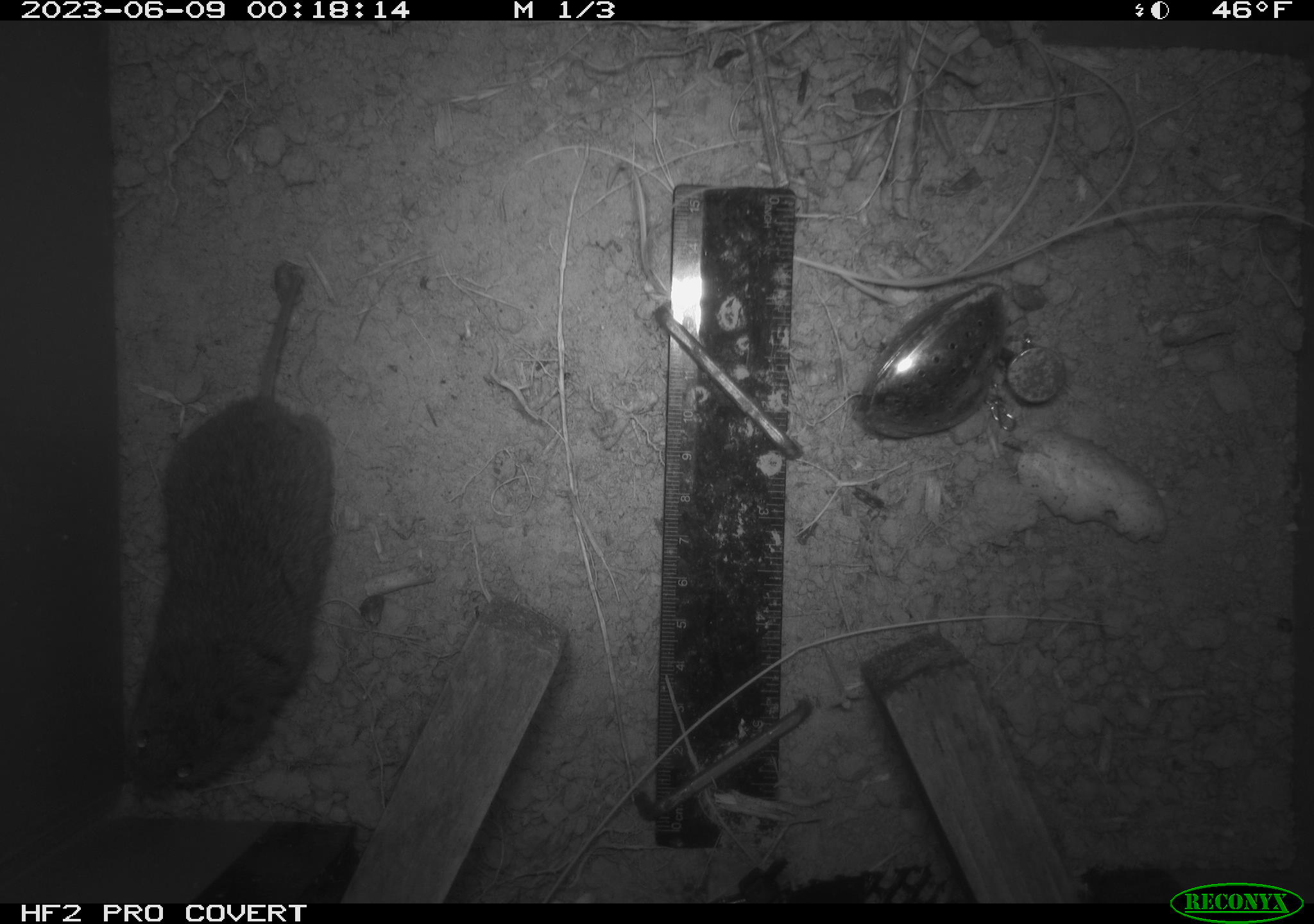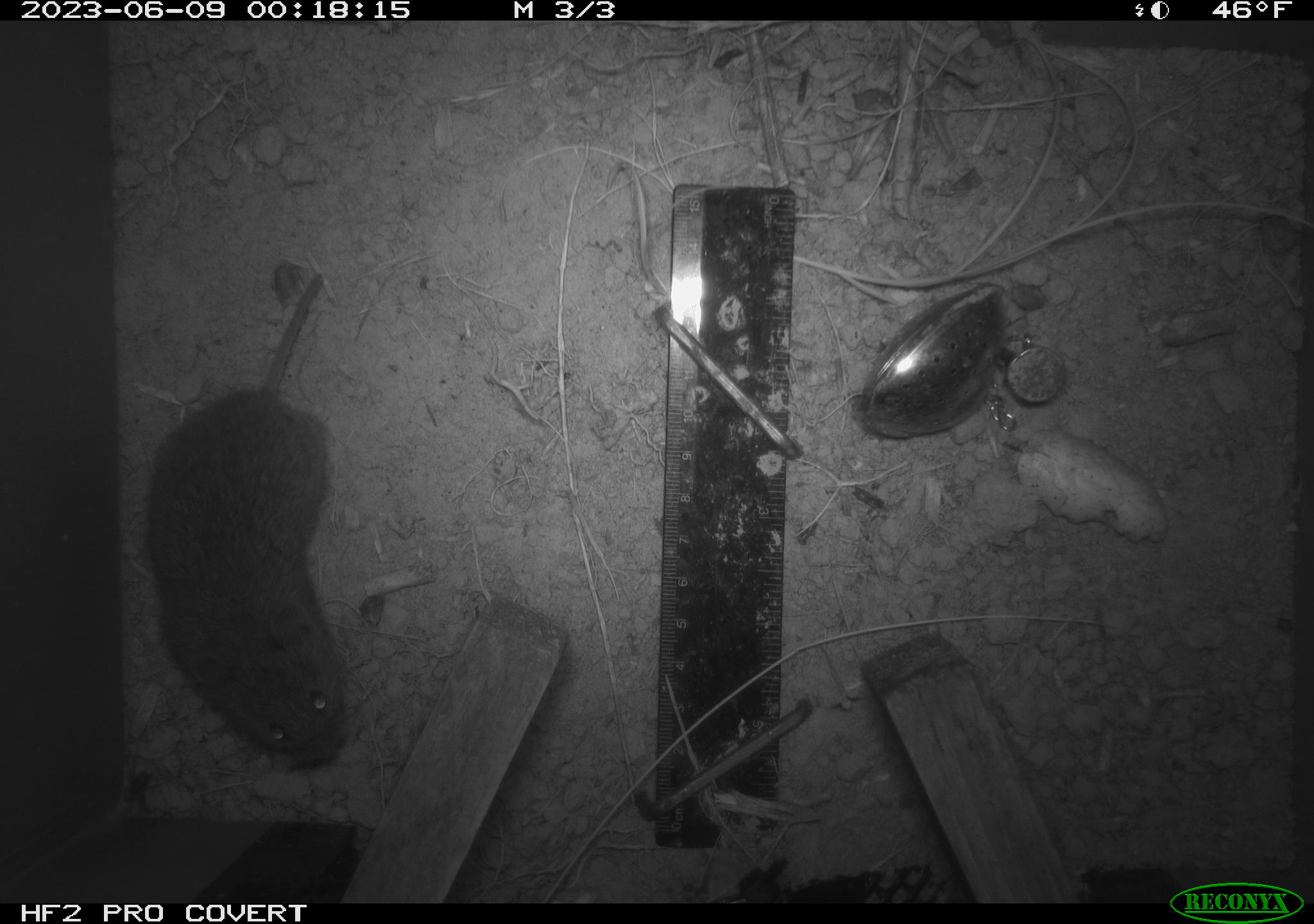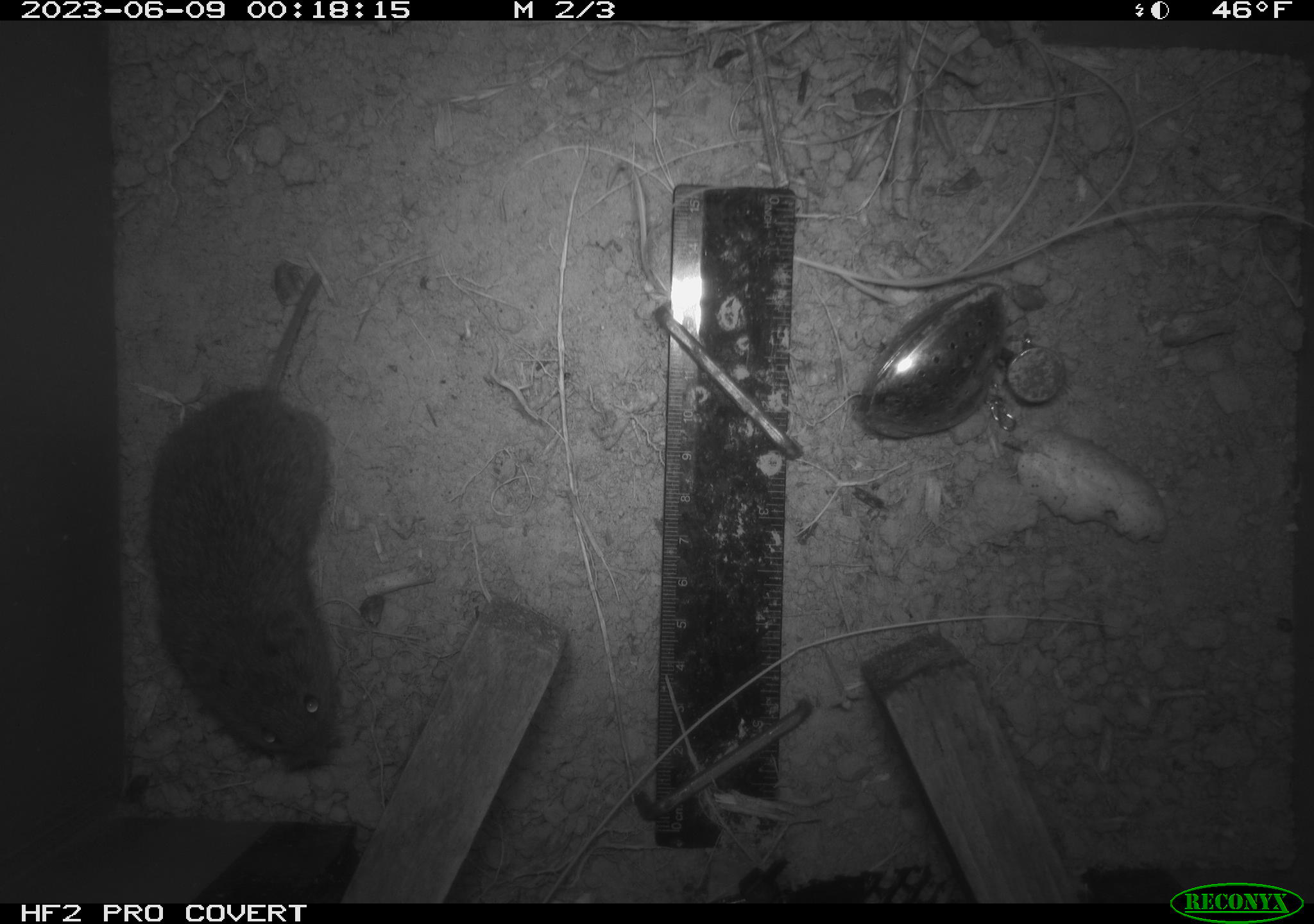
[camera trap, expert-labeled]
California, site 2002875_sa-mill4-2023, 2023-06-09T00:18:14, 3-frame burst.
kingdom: Animalia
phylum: Chordata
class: Mammalia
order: Rodentia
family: Cricetidae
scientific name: Arvicolinae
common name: voles, lemmings, and muskrats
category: arvicolinae subfamily